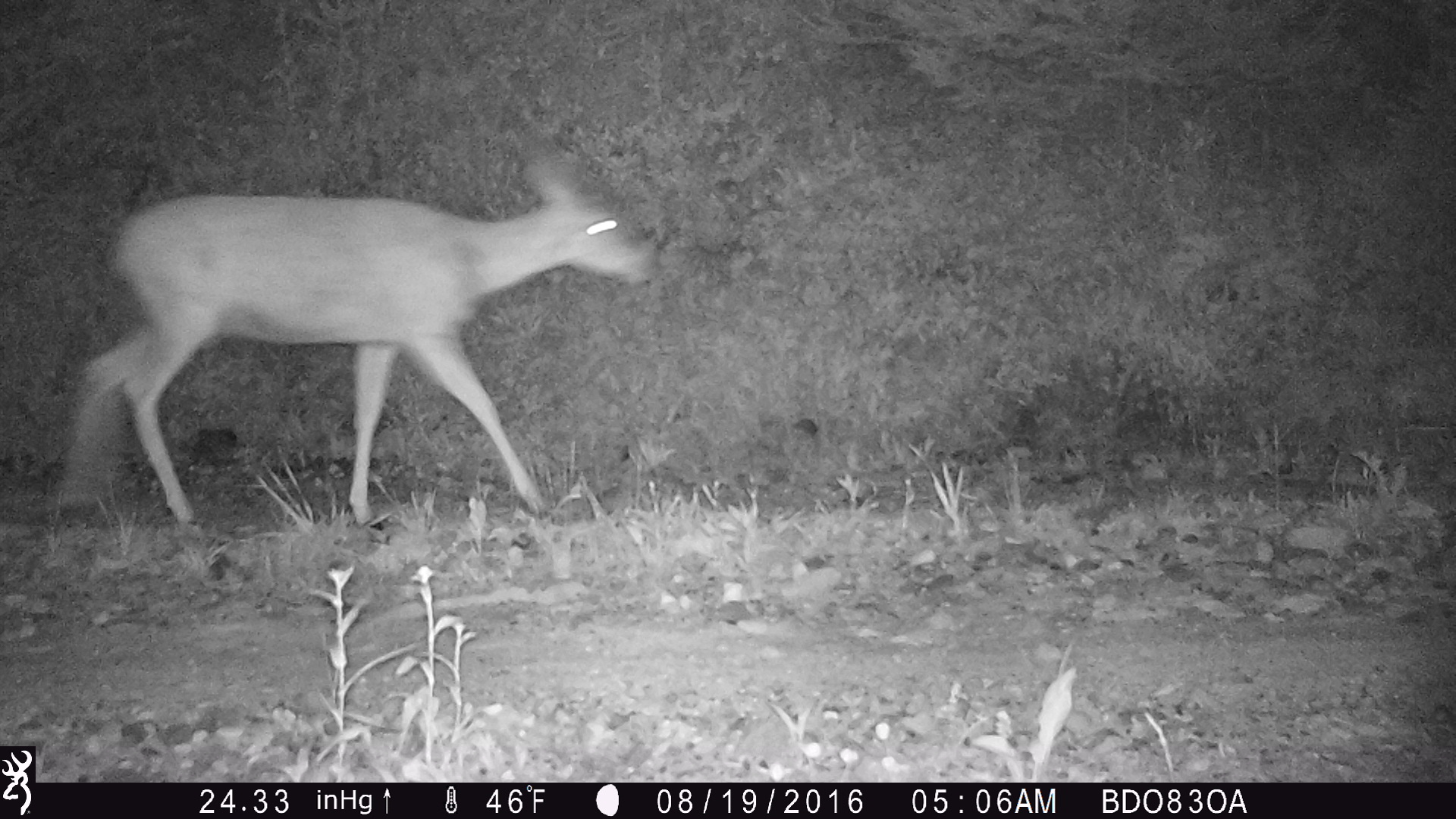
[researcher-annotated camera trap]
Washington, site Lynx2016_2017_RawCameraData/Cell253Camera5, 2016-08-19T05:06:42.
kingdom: Animalia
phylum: Chordata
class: Mammalia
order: Artiodactyla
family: Cervidae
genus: Odocoileus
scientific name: Odocoileus hemionus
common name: mule deer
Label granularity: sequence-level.